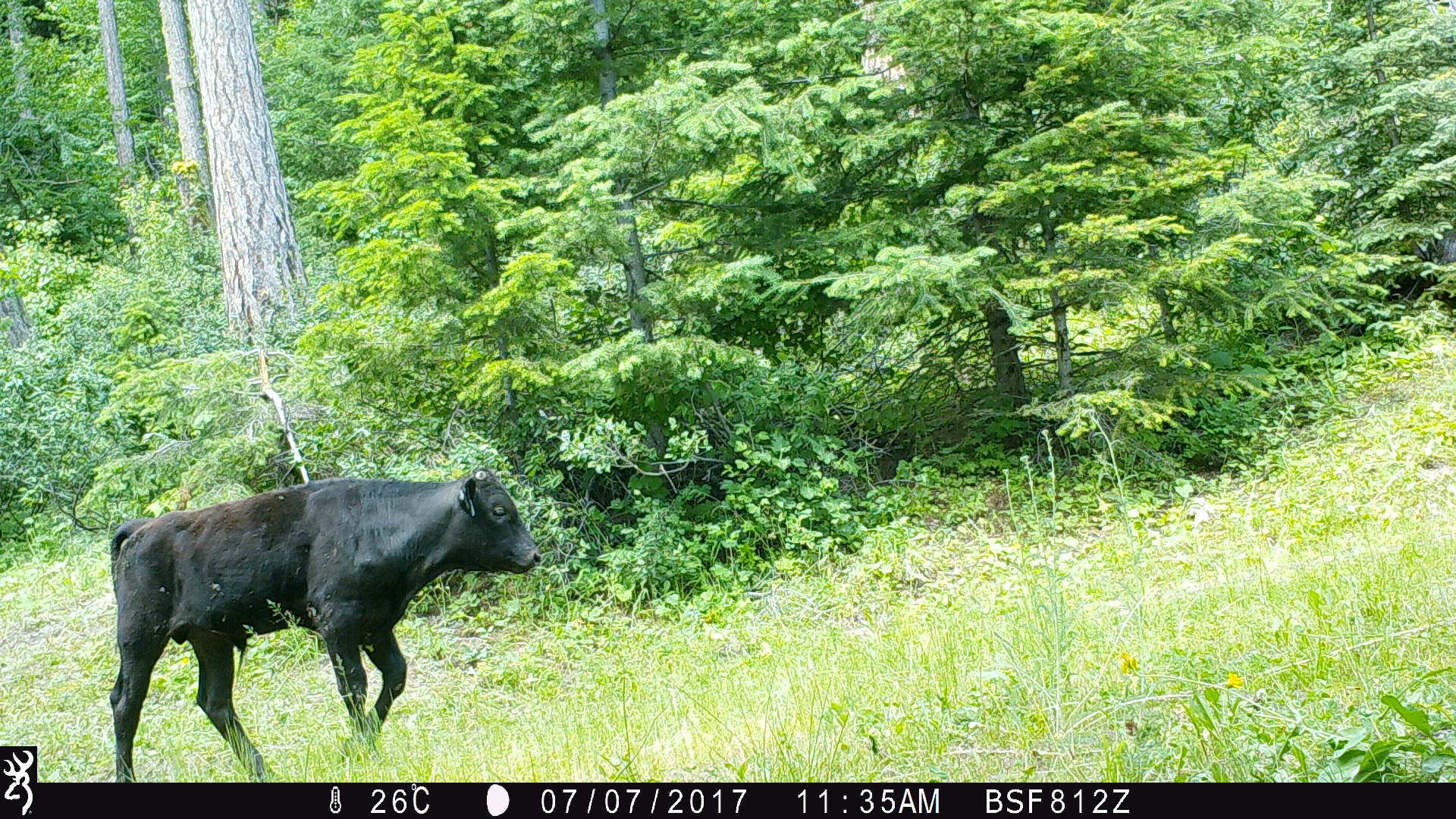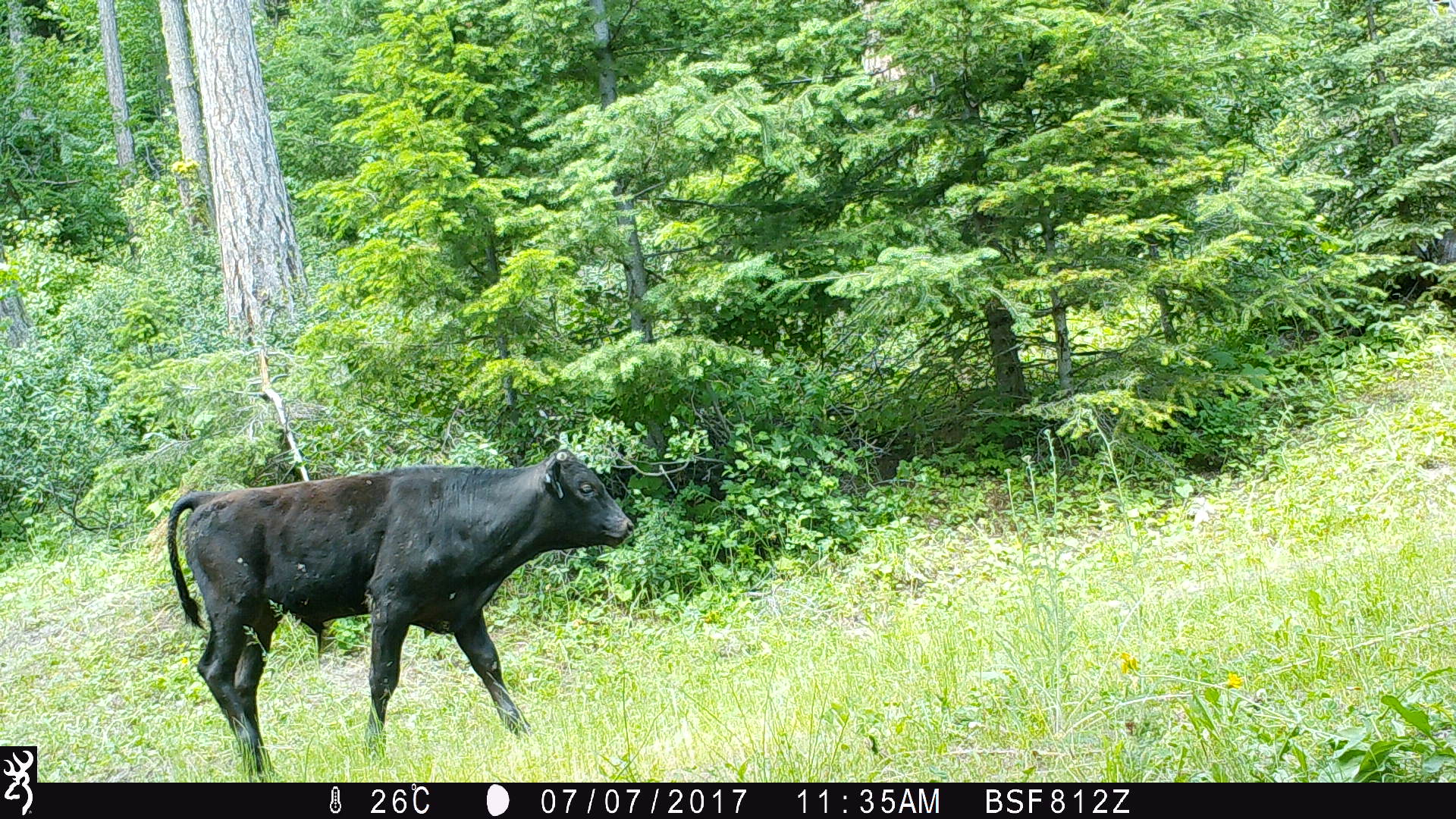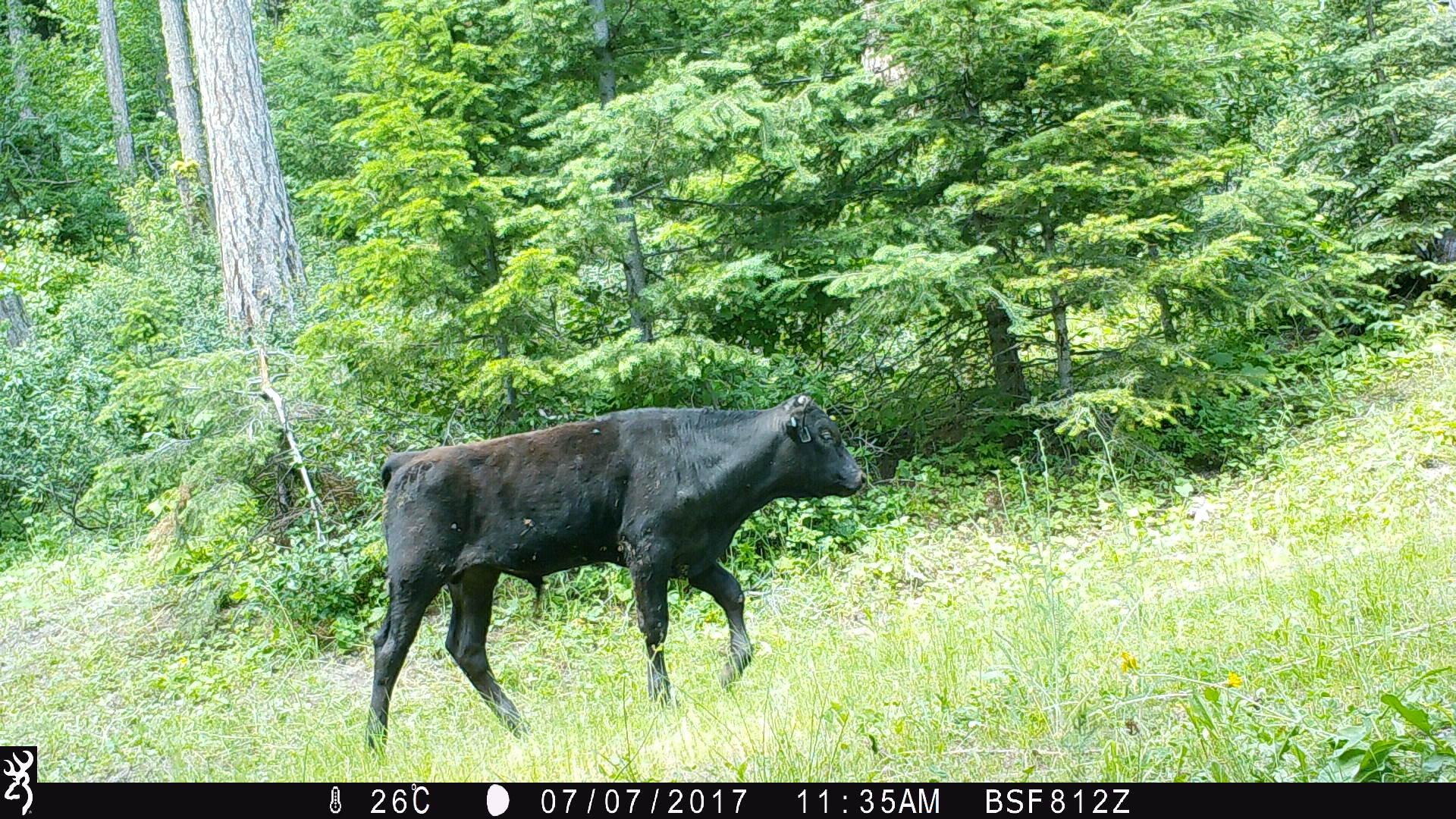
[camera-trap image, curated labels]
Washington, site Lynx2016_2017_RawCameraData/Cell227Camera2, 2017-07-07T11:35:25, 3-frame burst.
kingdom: Animalia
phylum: Chordata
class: Mammalia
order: Artiodactyla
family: Bovidae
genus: Bos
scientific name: Bos taurus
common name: domestic cattle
Domestic cattle (Bos taurus). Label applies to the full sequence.